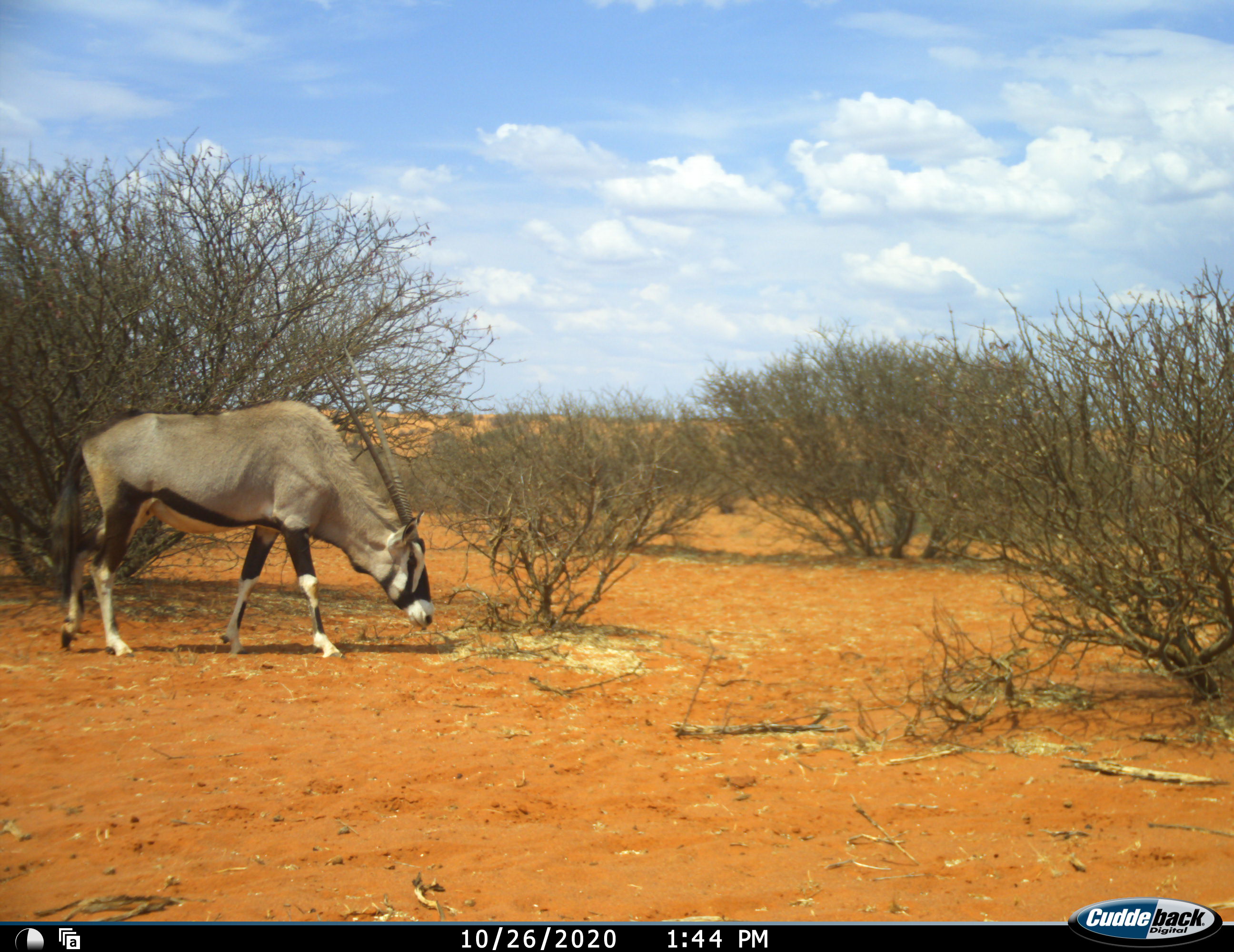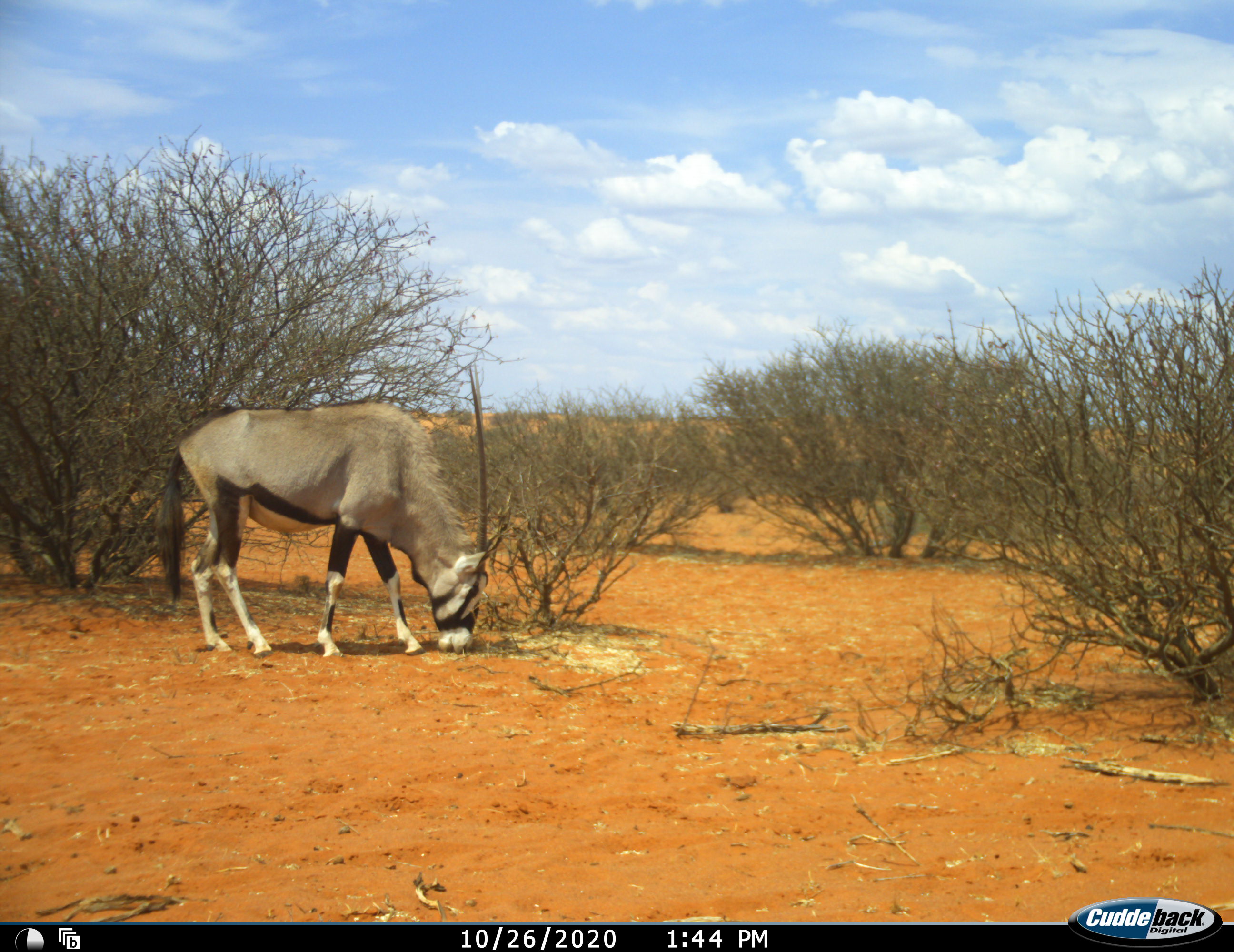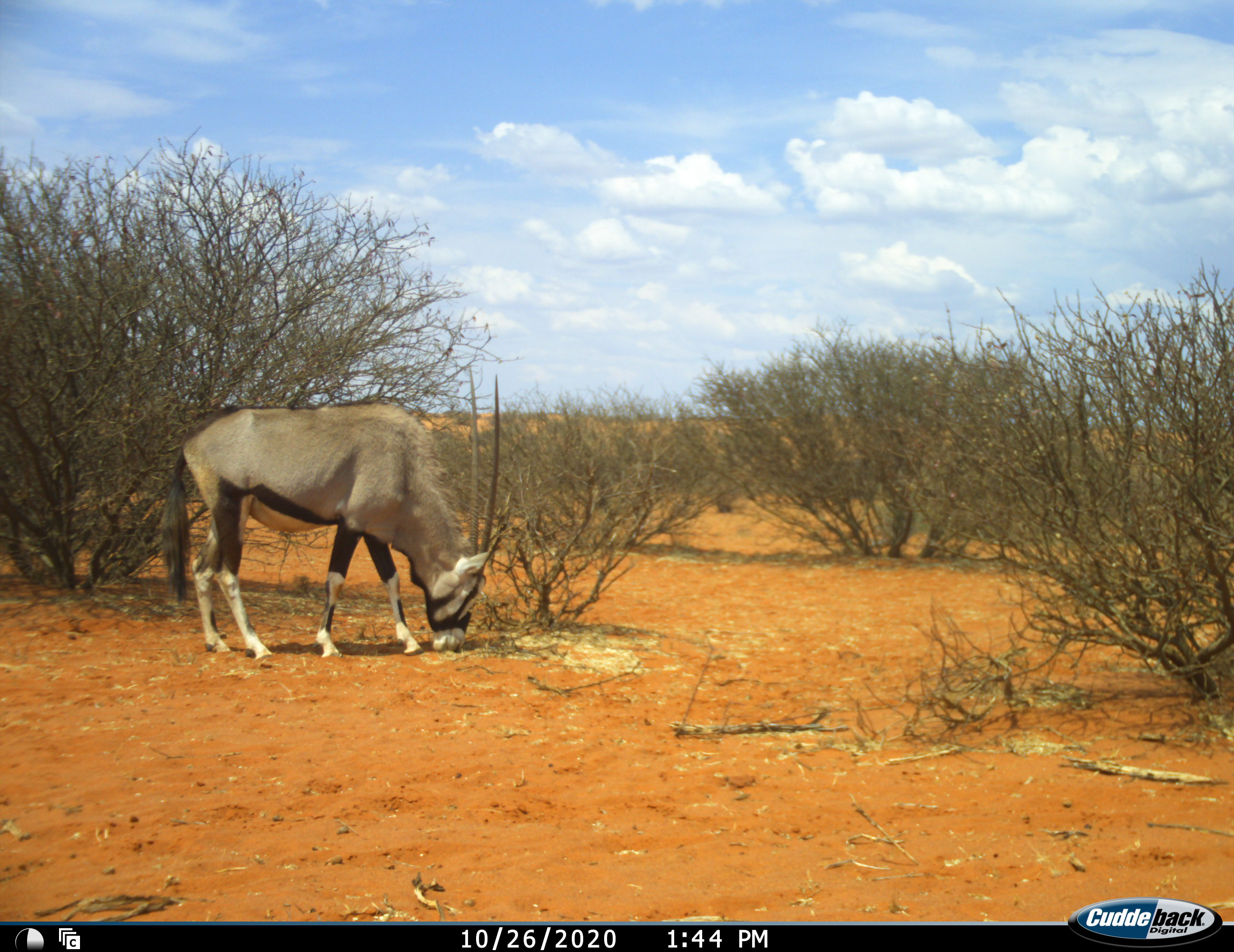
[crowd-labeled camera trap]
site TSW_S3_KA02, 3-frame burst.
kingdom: Animalia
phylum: Chordata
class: Mammalia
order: Artiodactyla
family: Bovidae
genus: Oryx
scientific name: Oryx gazella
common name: gemsbok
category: oryx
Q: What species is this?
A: Oryx (gemsbok) (Oryx gazella).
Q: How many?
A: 1.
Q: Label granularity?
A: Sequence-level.